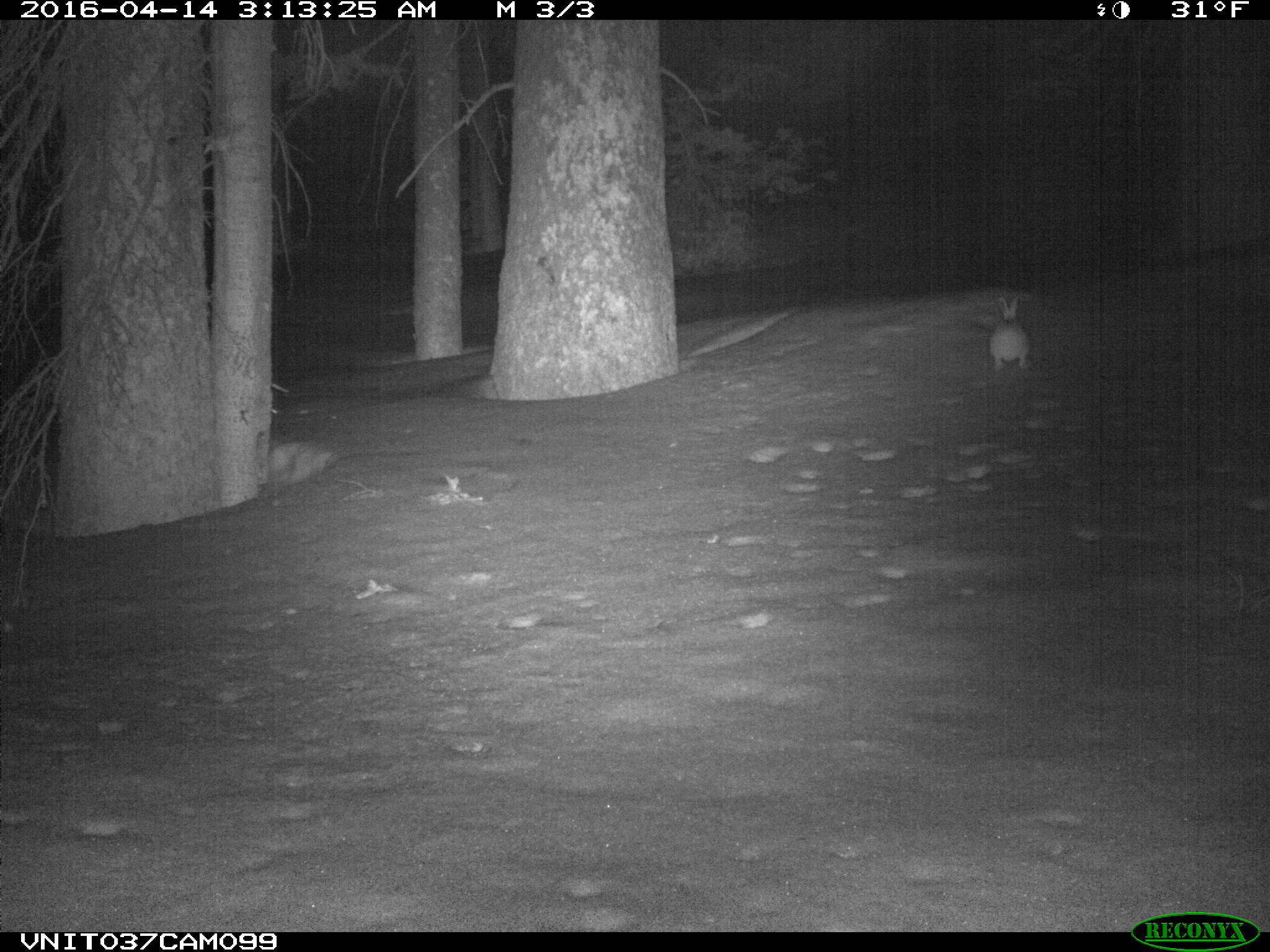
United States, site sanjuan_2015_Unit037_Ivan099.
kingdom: Animalia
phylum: Chordata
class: Mammalia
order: Lagomorpha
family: Leporidae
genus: Lepus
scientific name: Lepus americanus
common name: snowshoe hare